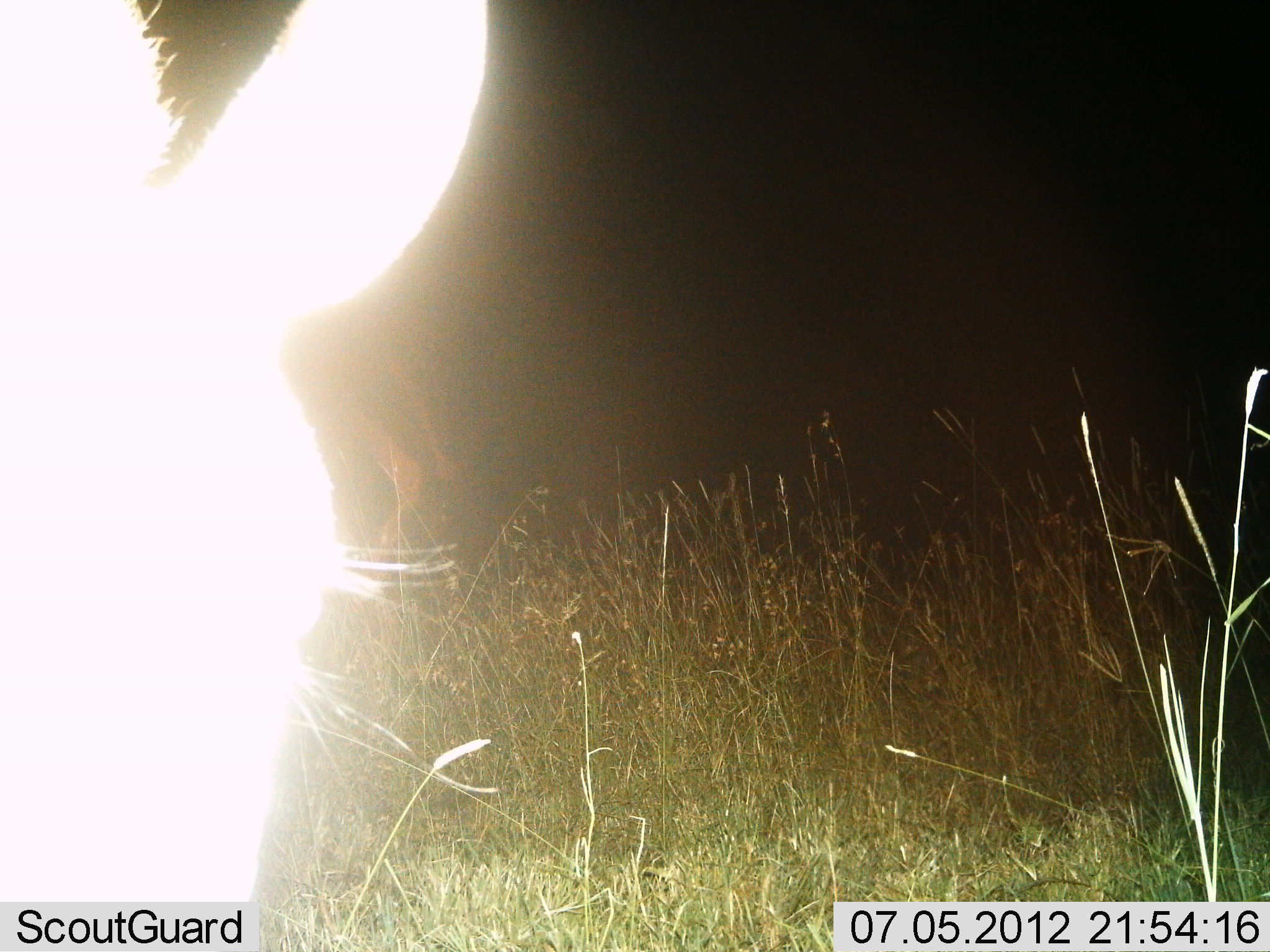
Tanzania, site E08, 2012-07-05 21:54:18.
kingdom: Animalia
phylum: Chordata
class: Mammalia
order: Perissodactyla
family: Equidae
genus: Equus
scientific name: Equus quagga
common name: plains zebra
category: zebra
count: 1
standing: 40%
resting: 0%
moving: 0%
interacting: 0%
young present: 0%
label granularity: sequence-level